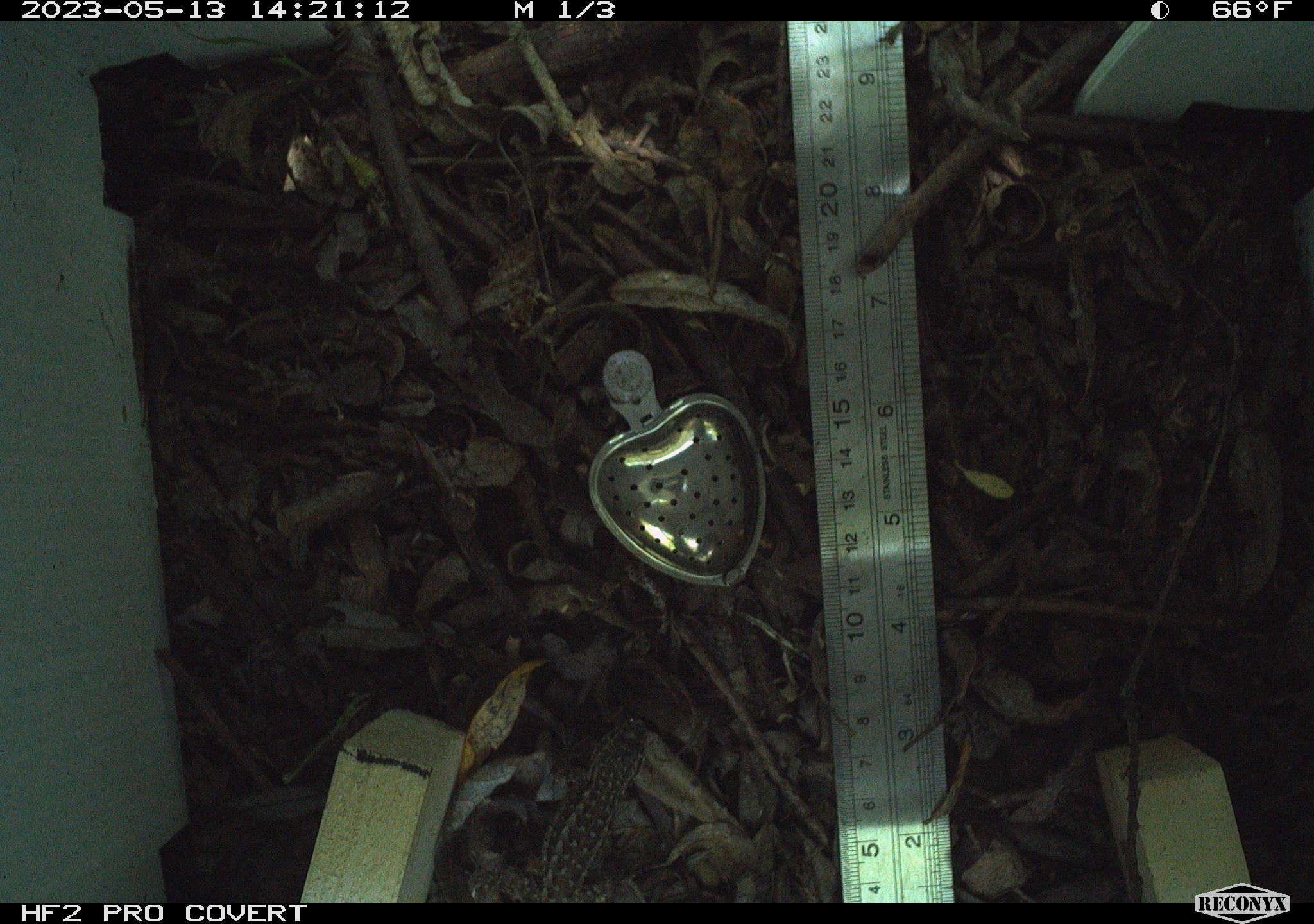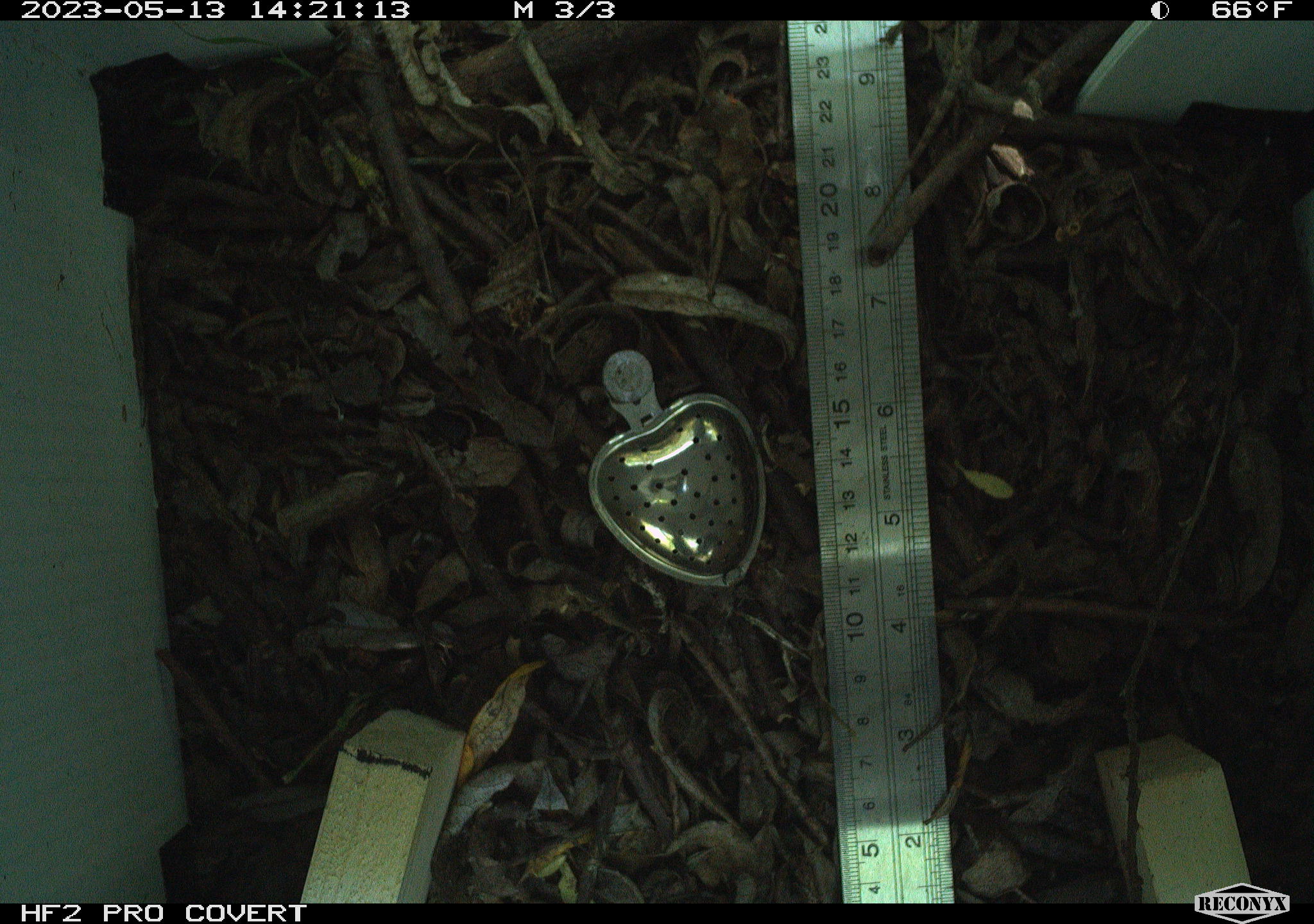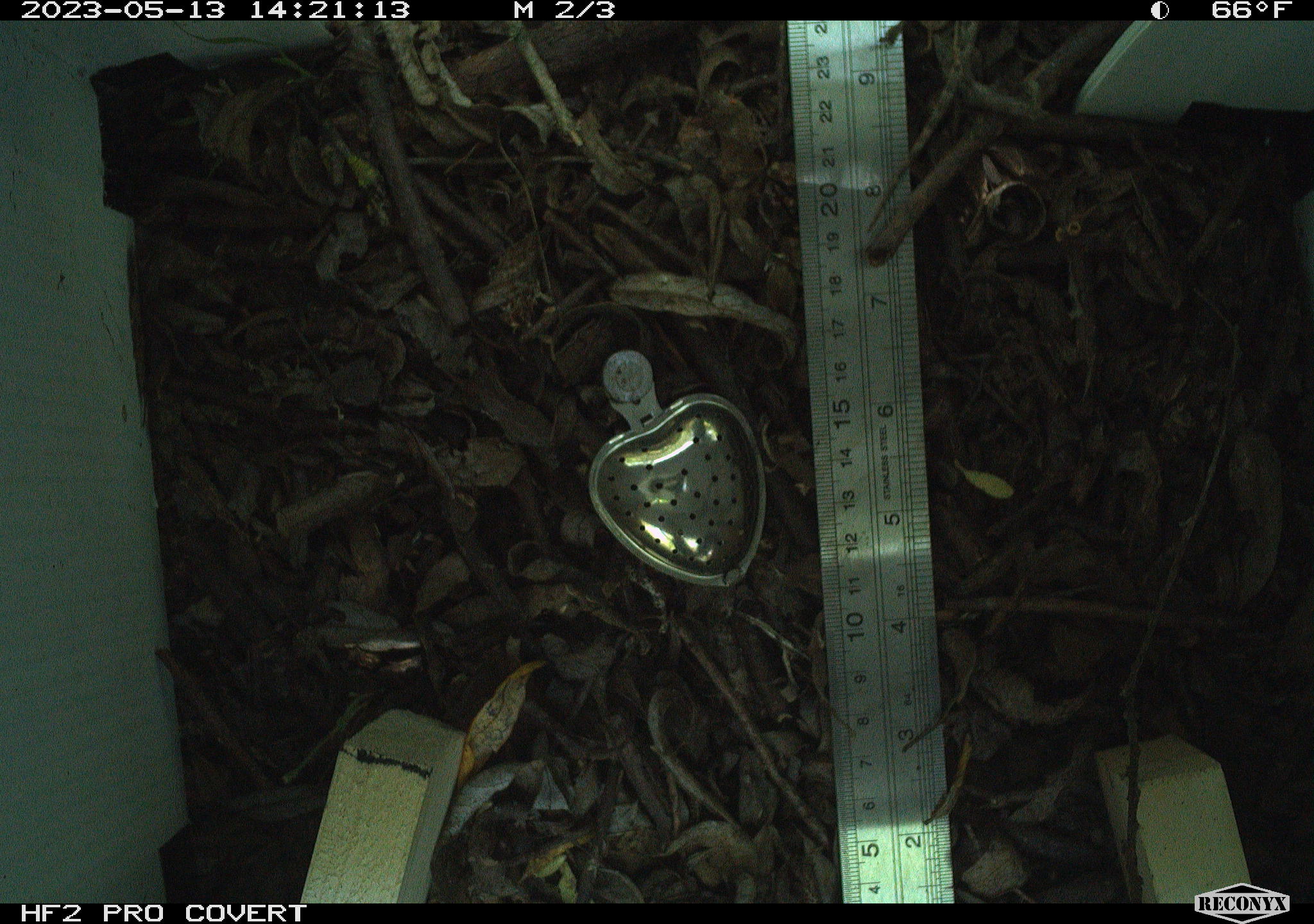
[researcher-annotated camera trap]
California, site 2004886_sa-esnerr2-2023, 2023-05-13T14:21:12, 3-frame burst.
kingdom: Animalia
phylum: Chordata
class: Reptilia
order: Squamata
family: Phrynosomatidae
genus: Sceloporus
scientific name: Sceloporus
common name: spiny lizards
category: sceloporus species